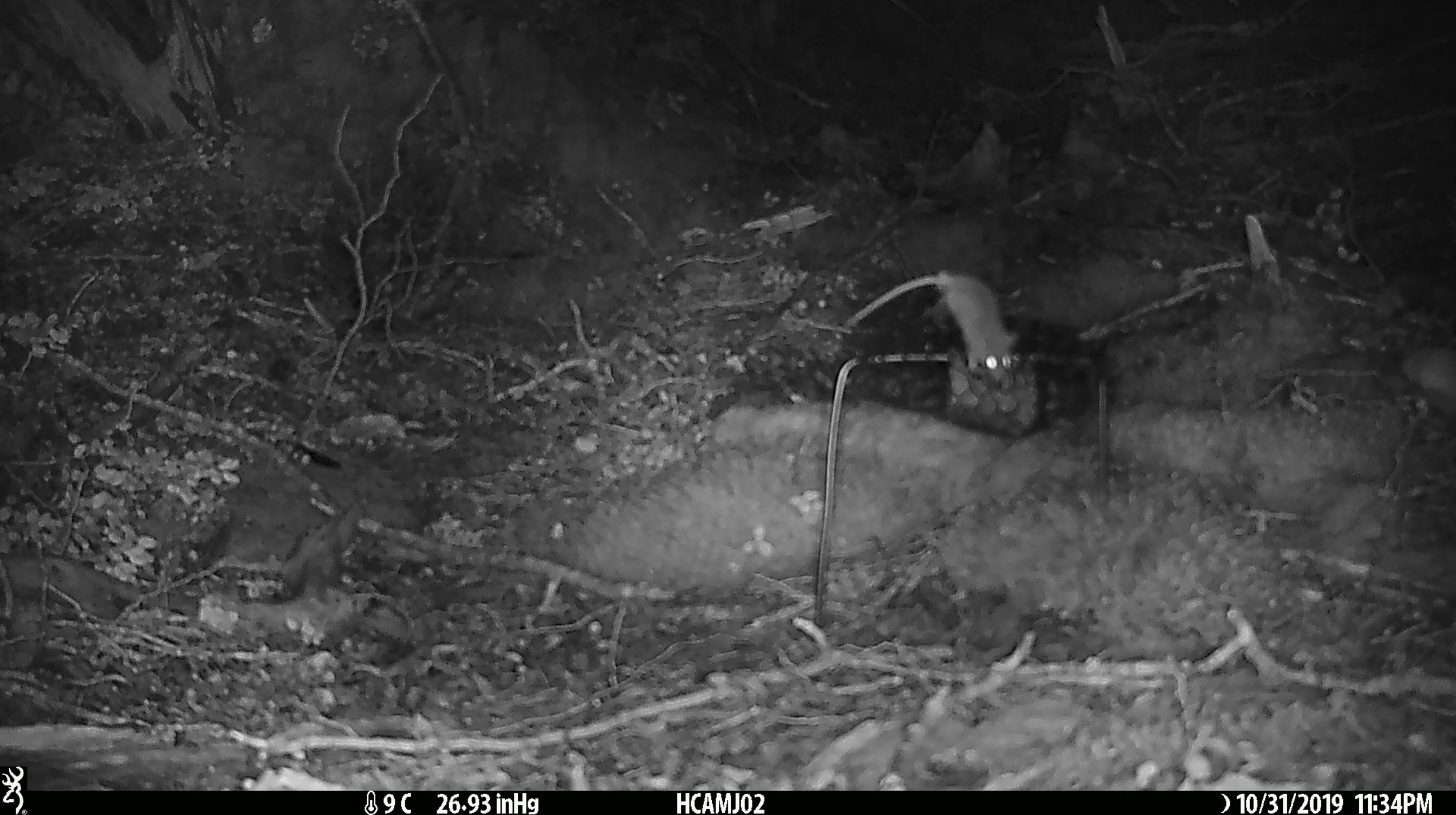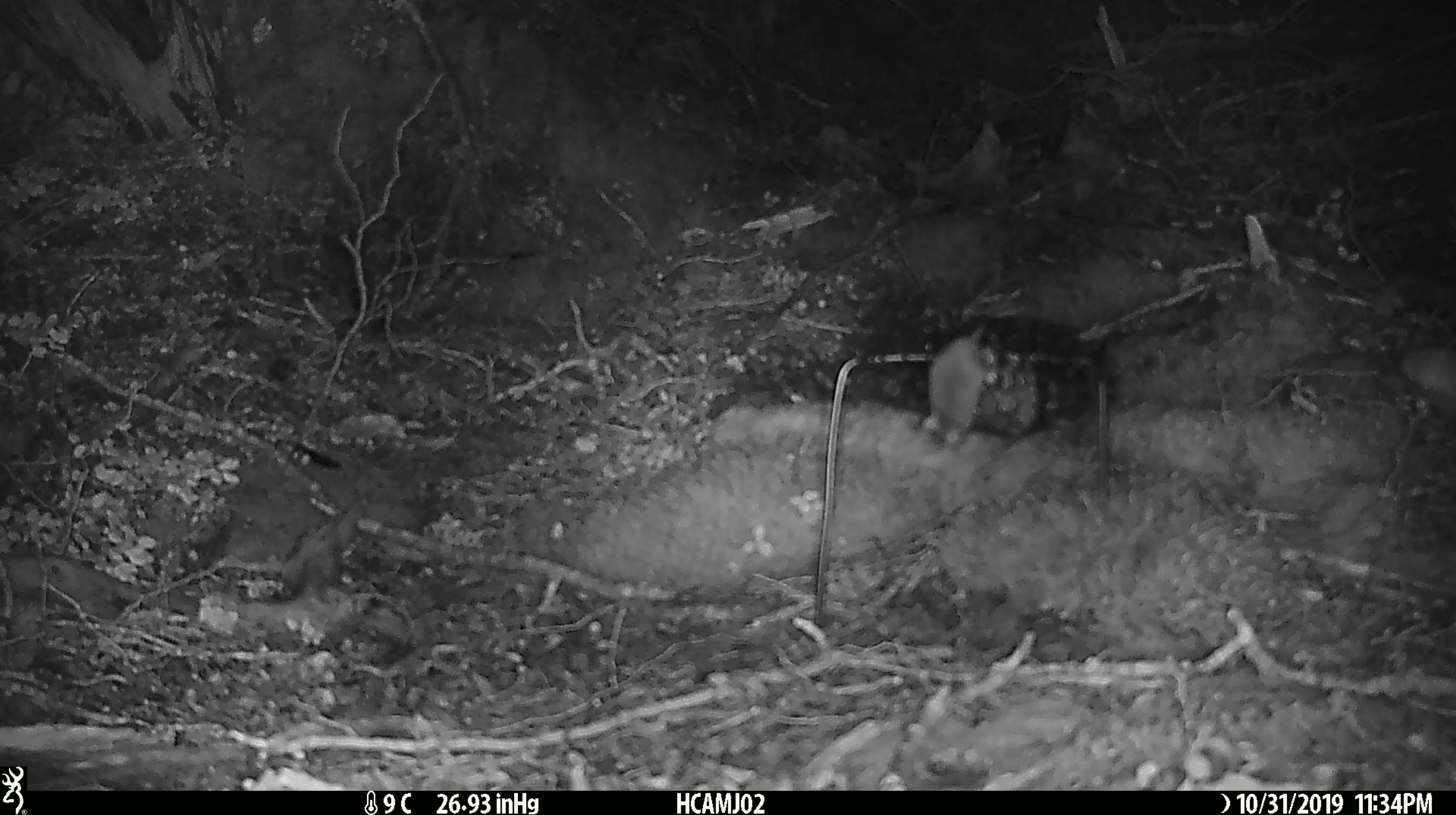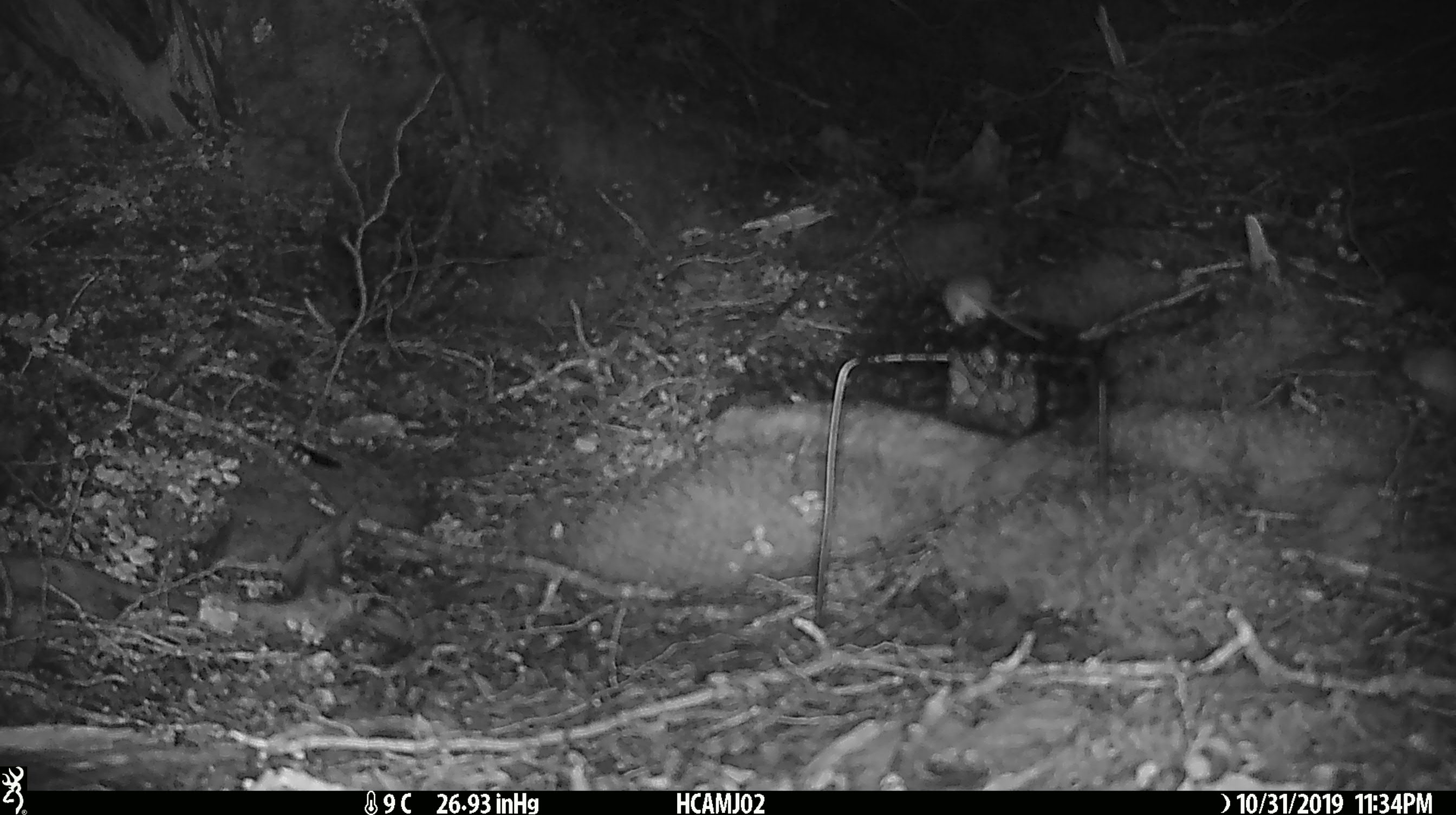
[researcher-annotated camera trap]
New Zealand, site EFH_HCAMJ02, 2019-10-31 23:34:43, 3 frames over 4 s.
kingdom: Animalia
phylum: Chordata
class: Mammalia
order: Rodentia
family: Muridae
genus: Mus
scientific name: Mus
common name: mouse